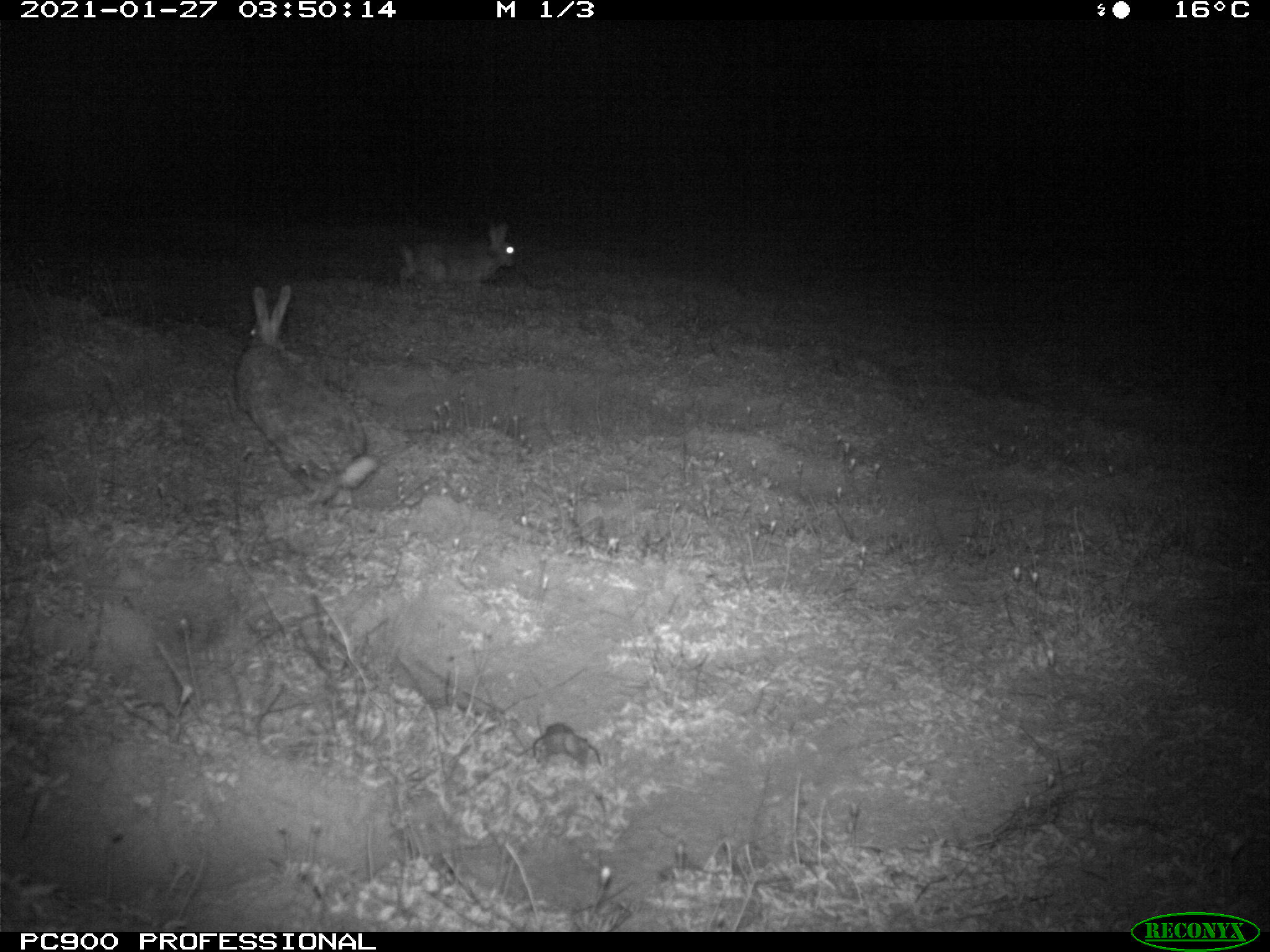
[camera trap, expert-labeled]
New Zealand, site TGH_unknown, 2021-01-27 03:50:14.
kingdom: Animalia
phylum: Chordata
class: Mammalia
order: Lagomorpha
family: Leporidae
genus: Oryctolagus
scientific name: Oryctolagus cuniculus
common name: european rabbit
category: rabbit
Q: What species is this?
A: Rabbit (european rabbit) (Oryctolagus cuniculus).